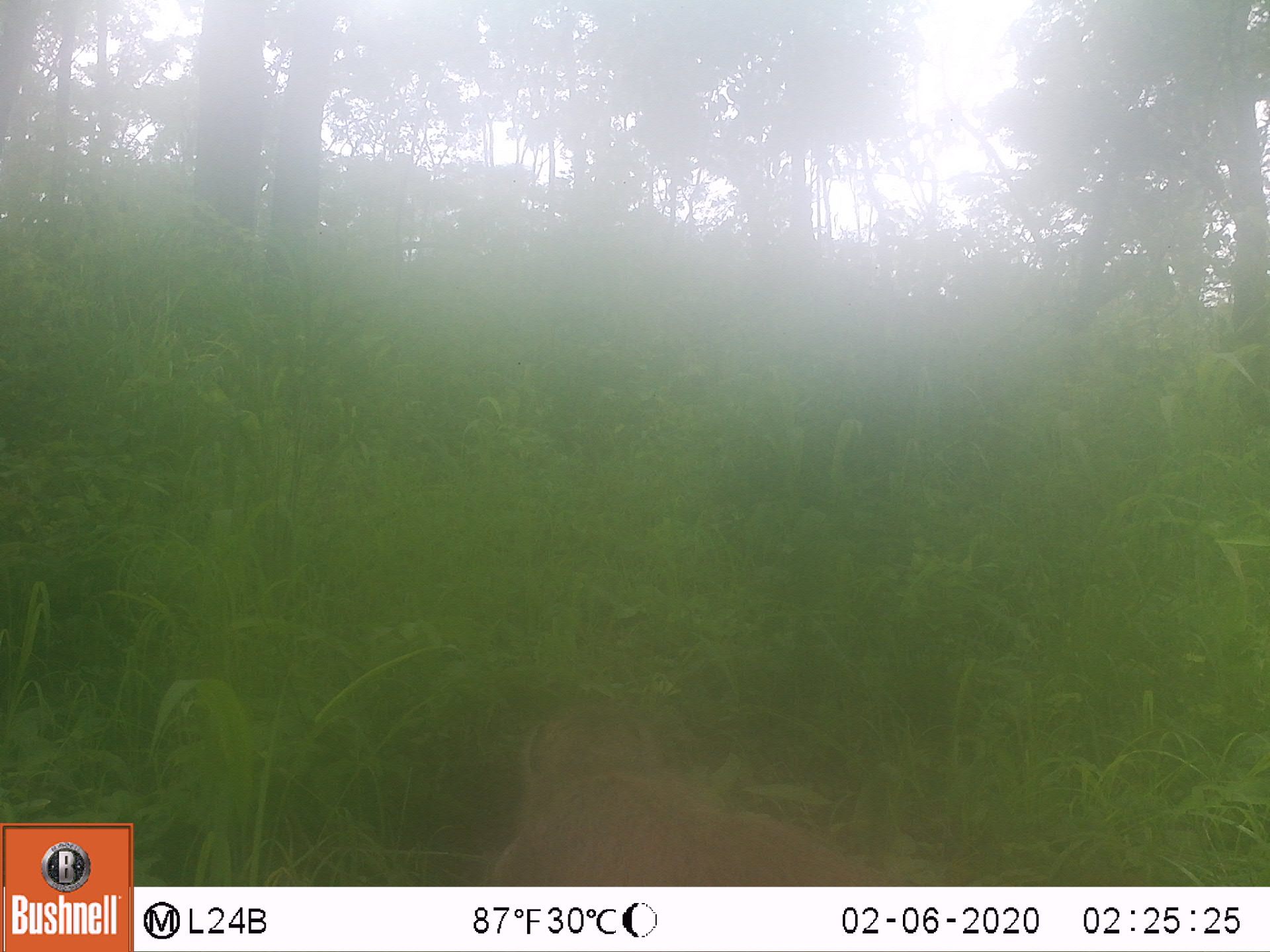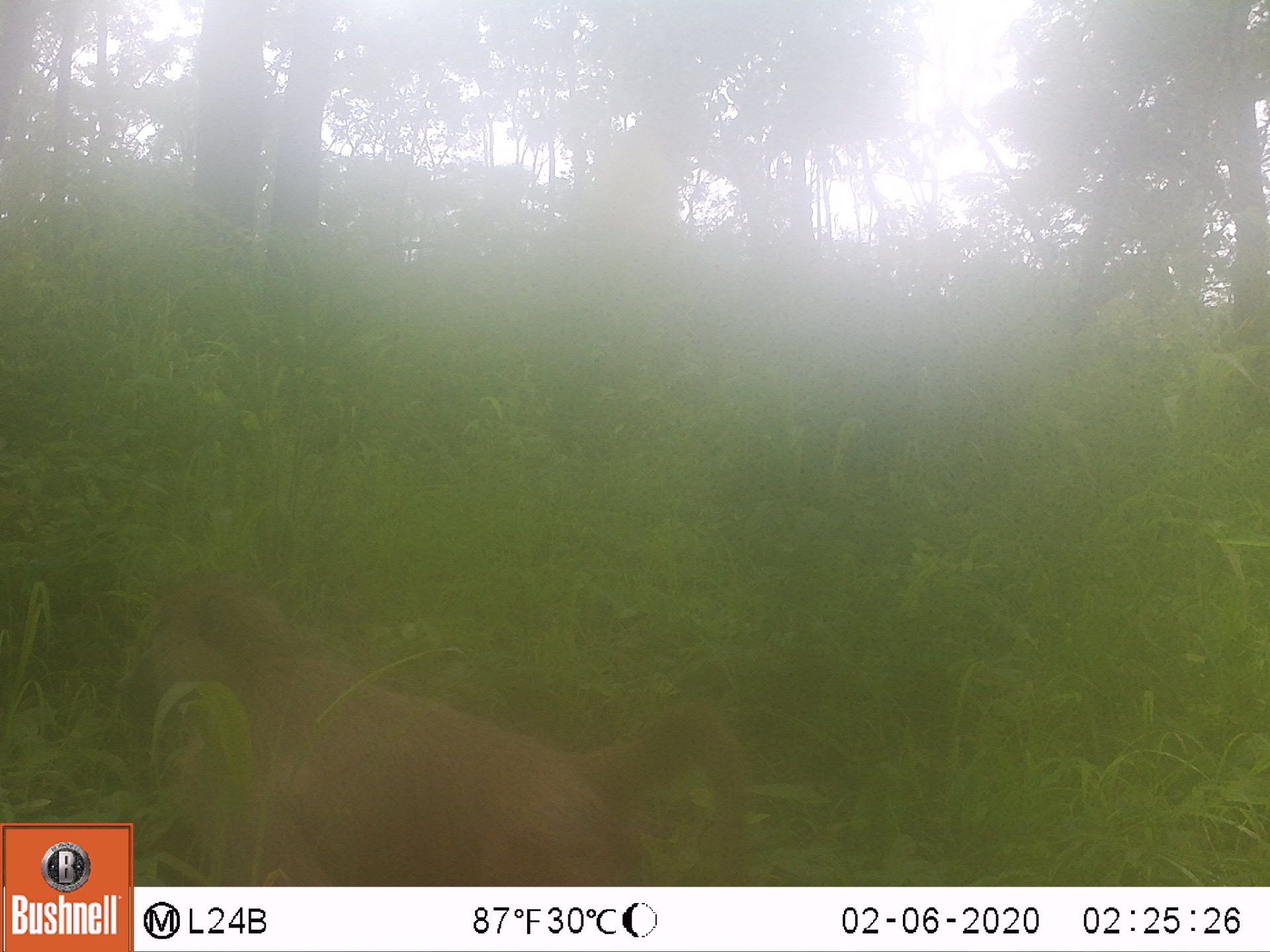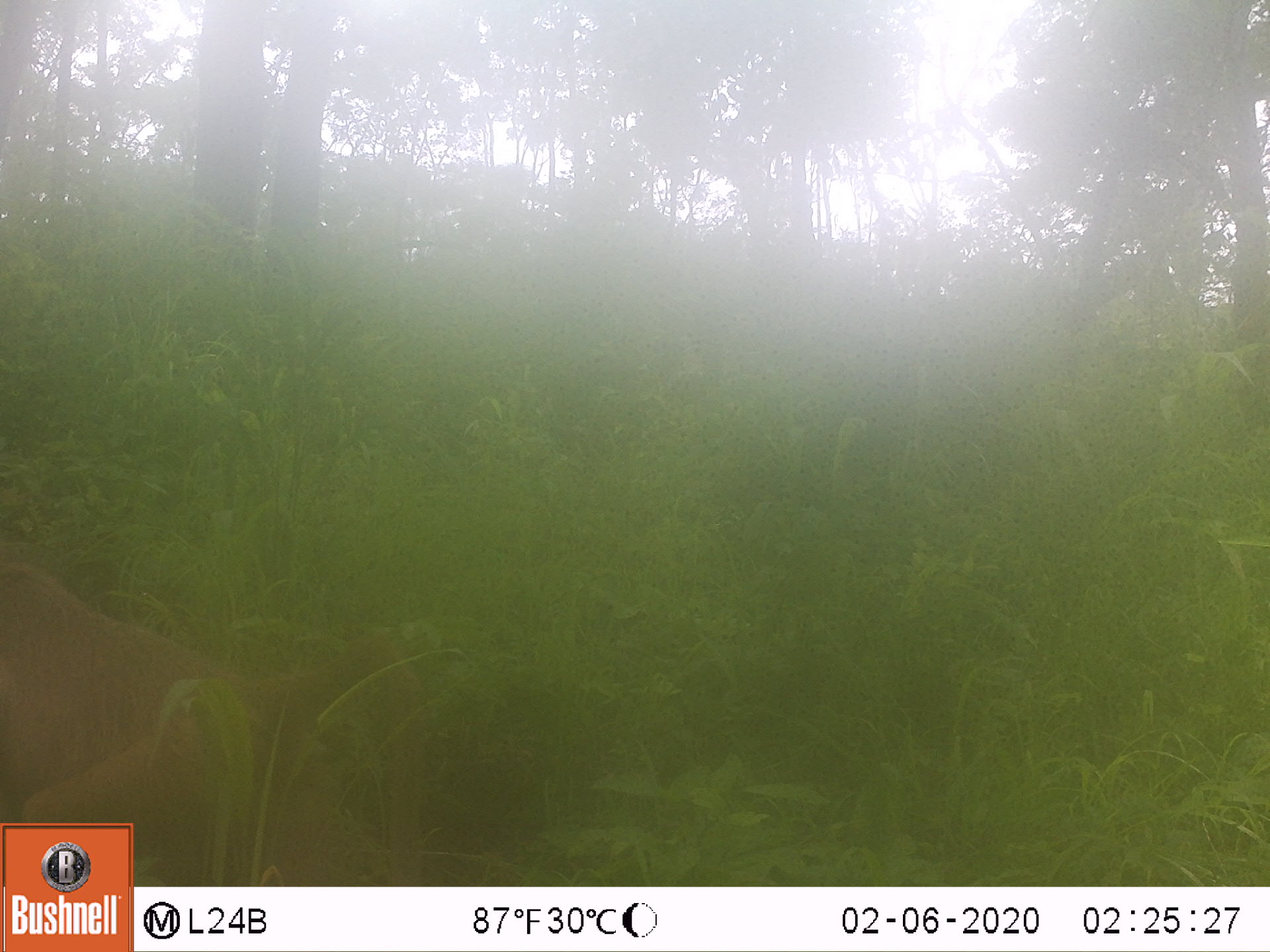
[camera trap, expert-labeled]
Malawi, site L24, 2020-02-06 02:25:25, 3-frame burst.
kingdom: Animalia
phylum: Chordata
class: Mammalia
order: Primates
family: Cercopithecidae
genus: Papio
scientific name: Papio cynocephalus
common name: yellow baboon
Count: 1.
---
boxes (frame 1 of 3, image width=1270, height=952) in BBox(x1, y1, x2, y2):
yellow baboon: BBox(474, 708, 910, 880)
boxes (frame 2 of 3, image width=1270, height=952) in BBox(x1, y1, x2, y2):
yellow baboon: BBox(136, 592, 759, 880)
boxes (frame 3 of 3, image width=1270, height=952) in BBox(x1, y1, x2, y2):
yellow baboon: BBox(2, 558, 393, 819)